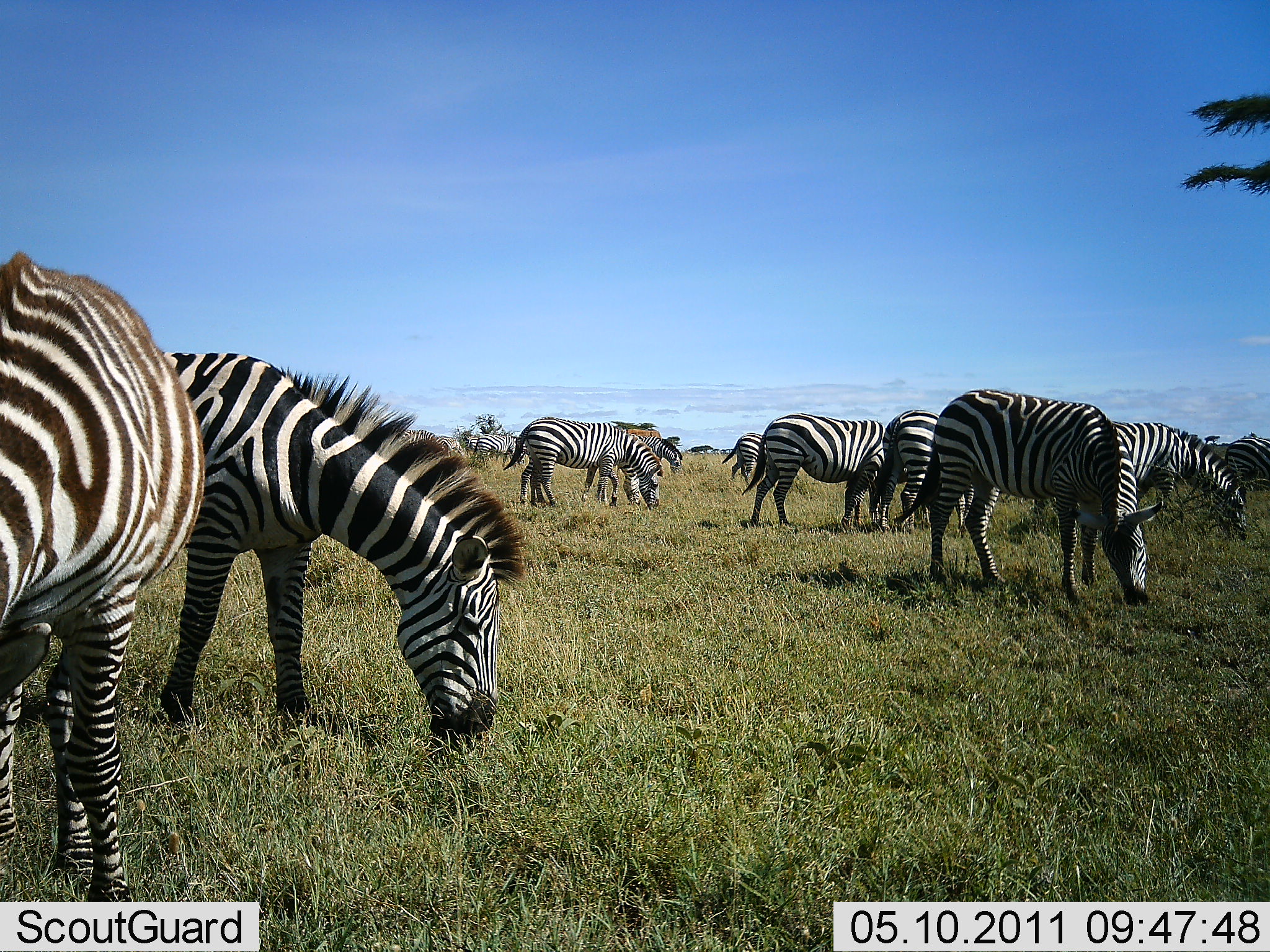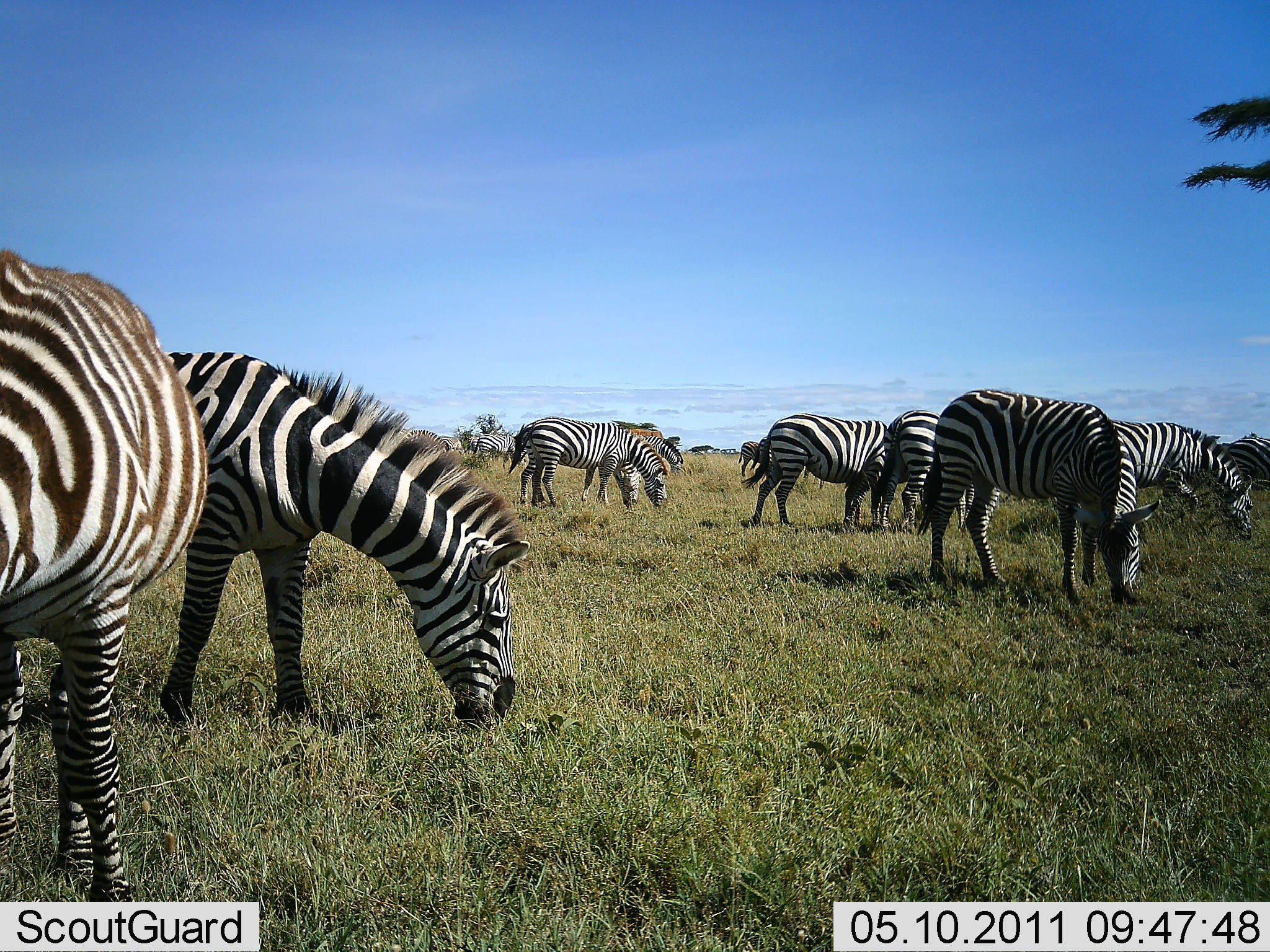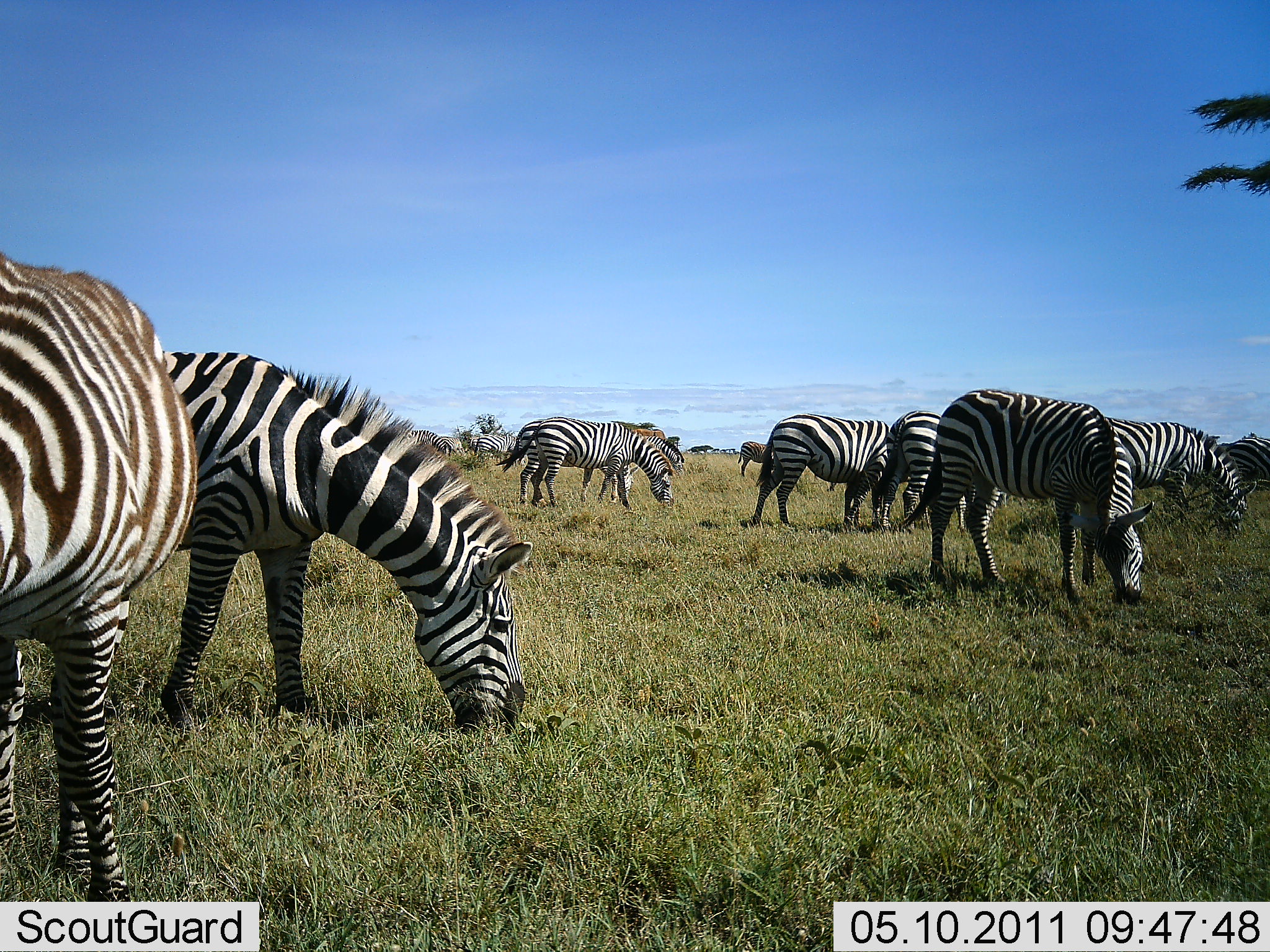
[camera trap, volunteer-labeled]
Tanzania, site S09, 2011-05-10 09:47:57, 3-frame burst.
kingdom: Animalia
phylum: Chordata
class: Mammalia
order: Perissodactyla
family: Equidae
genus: Equus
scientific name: Equus quagga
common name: plains zebra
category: zebra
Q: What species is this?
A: Zebra (plains zebra) (Equus quagga).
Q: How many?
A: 10.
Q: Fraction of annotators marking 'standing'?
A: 33%.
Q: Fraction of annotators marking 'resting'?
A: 0%.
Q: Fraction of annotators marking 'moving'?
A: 0%.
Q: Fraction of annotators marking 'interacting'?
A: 0%.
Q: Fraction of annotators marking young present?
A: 0%.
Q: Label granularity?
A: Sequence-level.